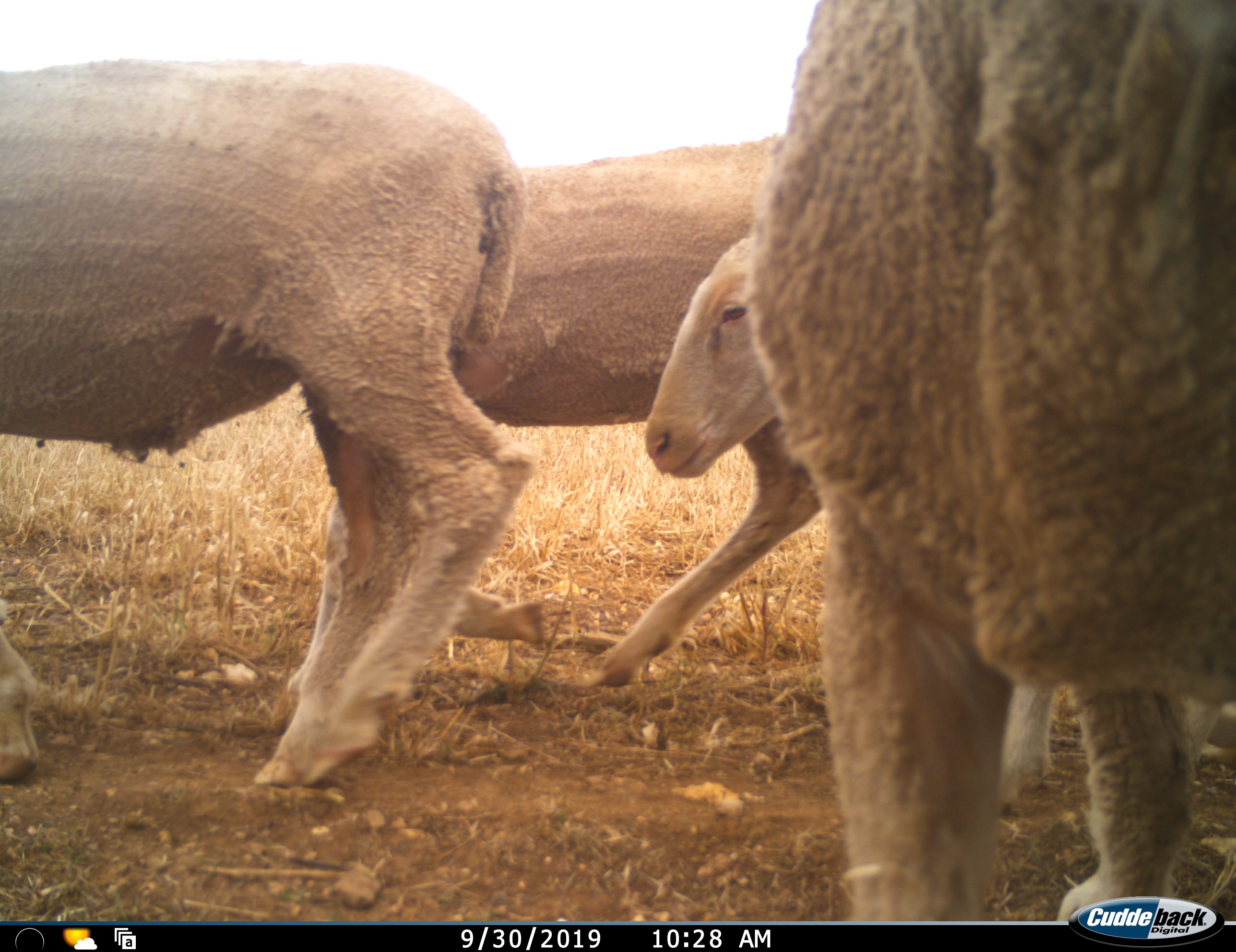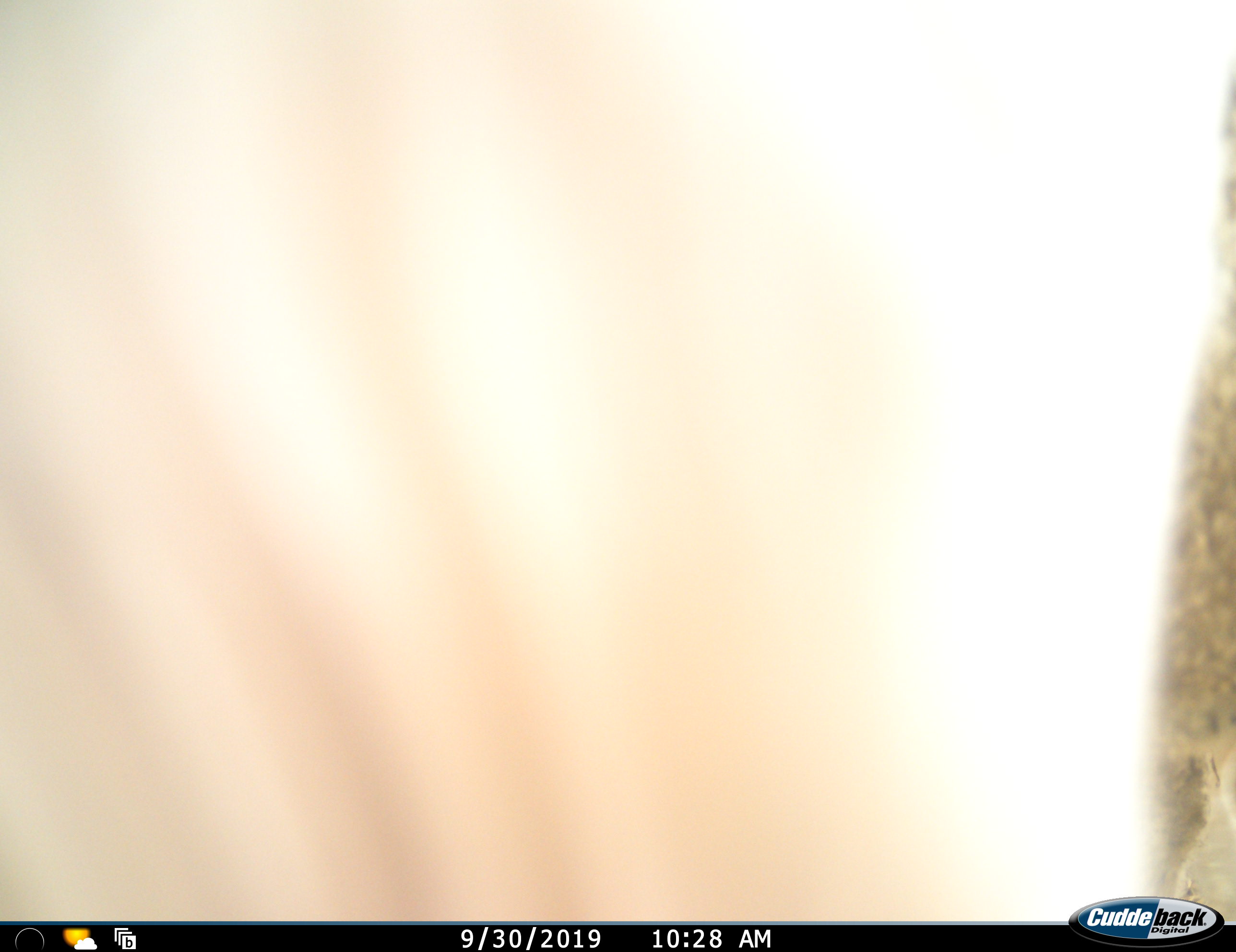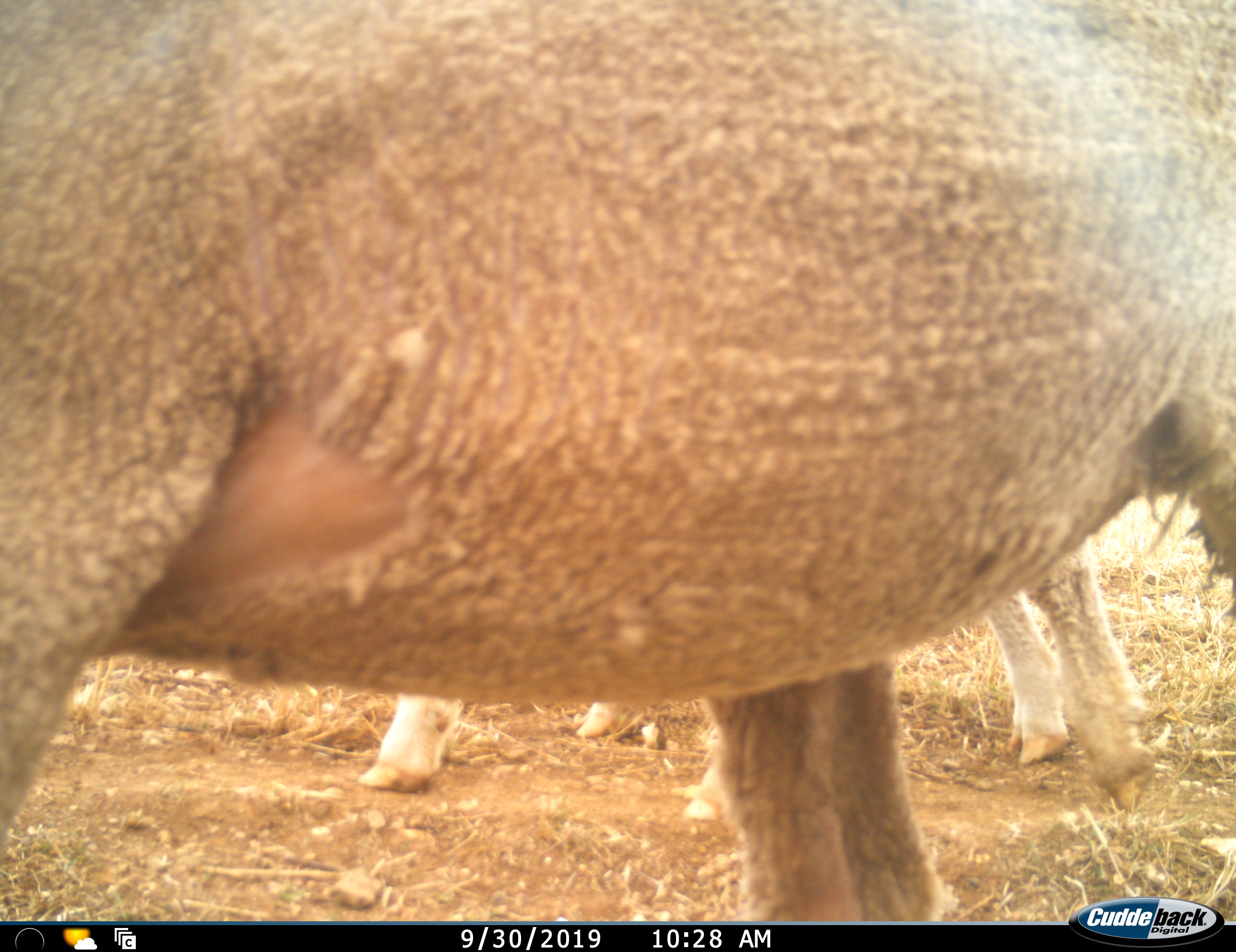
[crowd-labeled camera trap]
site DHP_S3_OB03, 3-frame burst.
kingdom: Animalia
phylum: Chordata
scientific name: Vertebrata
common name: domestic animal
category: domesticanimal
Domesticanimal (domestic animal) (Vertebrata), count 4. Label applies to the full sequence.